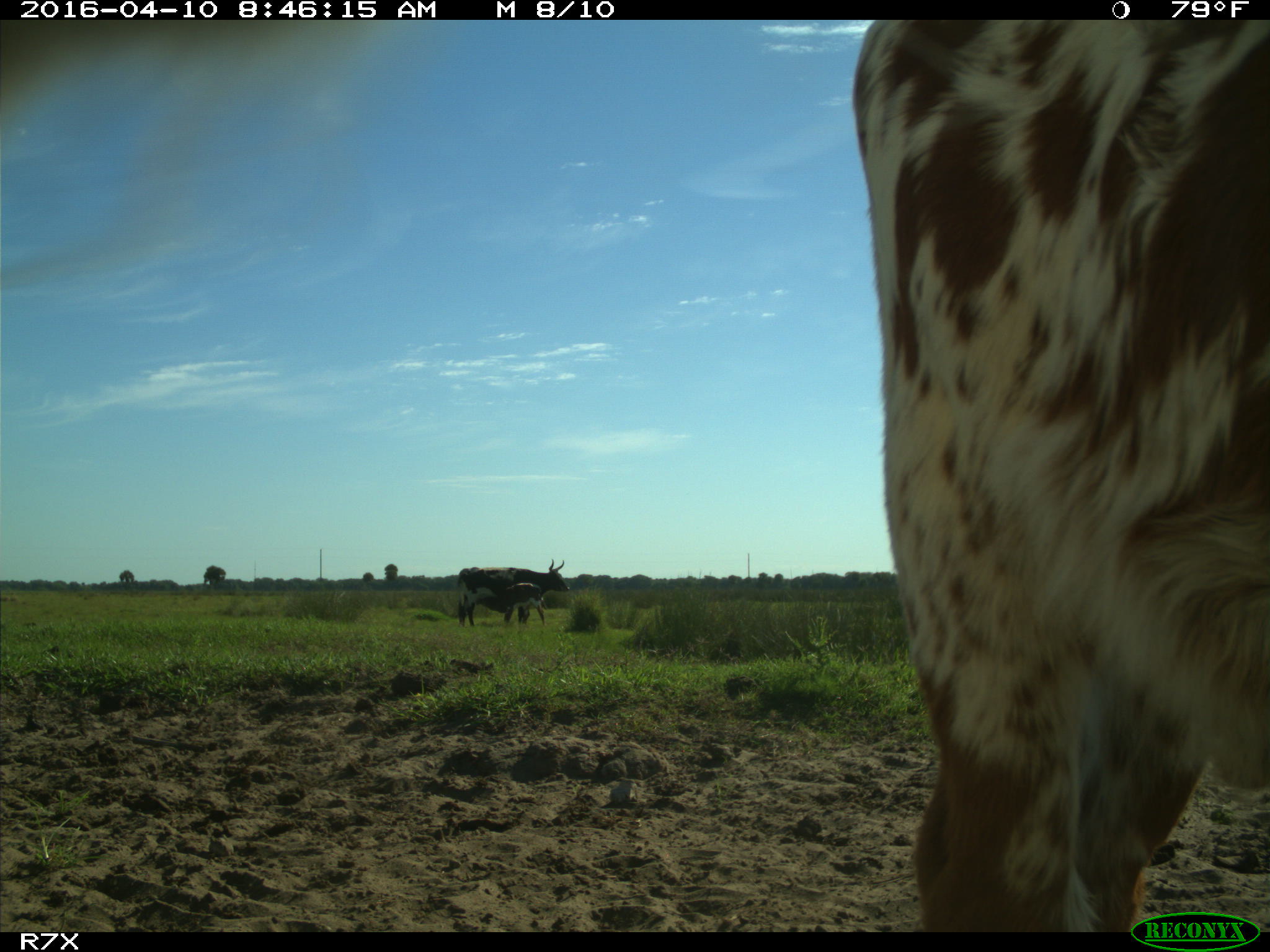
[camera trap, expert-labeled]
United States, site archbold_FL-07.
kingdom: Animalia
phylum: Chordata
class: Mammalia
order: Artiodactyla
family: Bovidae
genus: Bos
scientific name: Bos taurus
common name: domestic cow